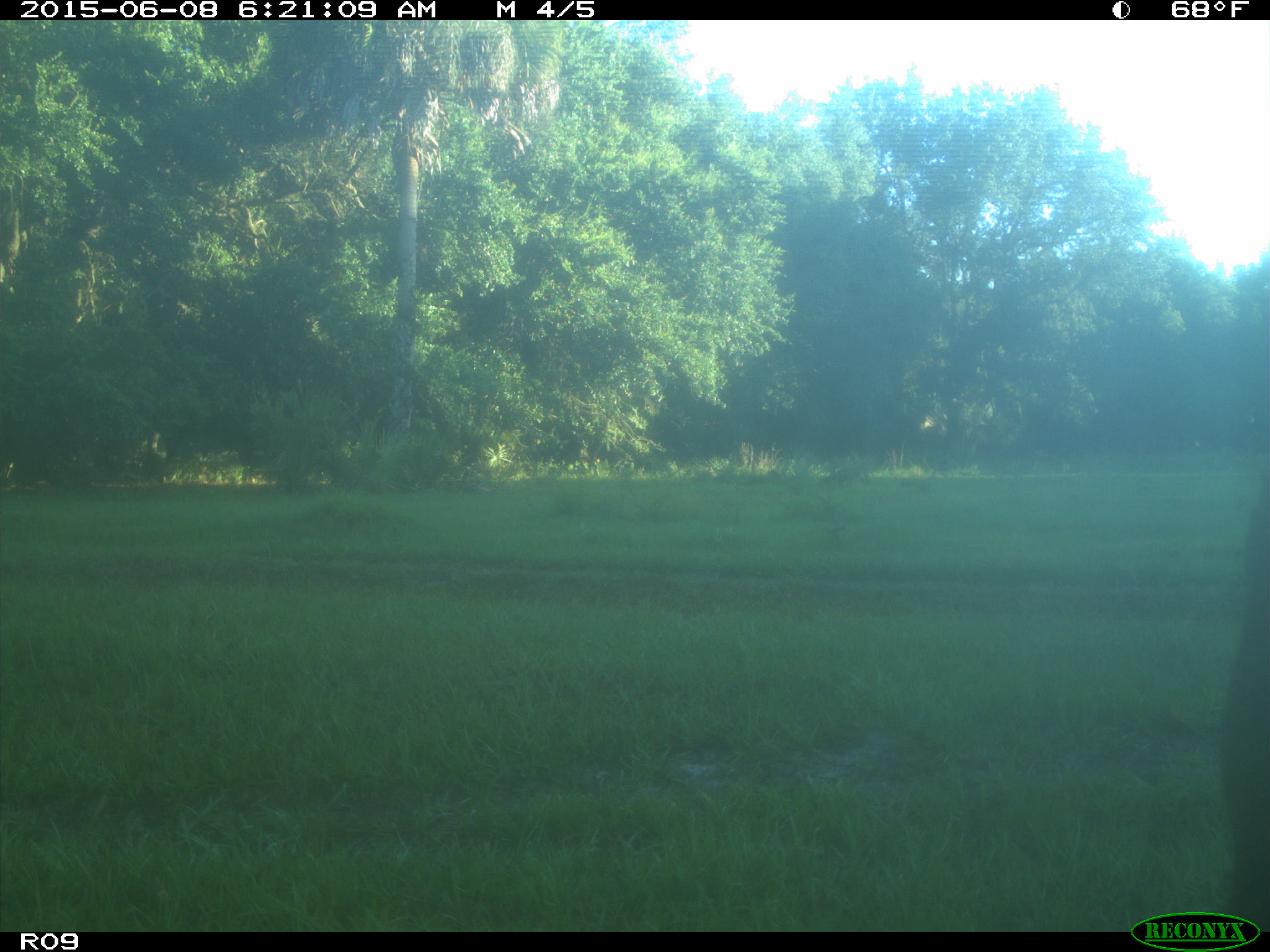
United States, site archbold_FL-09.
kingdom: Animalia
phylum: Chordata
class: Mammalia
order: Artiodactyla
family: Bovidae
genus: Bos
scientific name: Bos taurus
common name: domestic cow